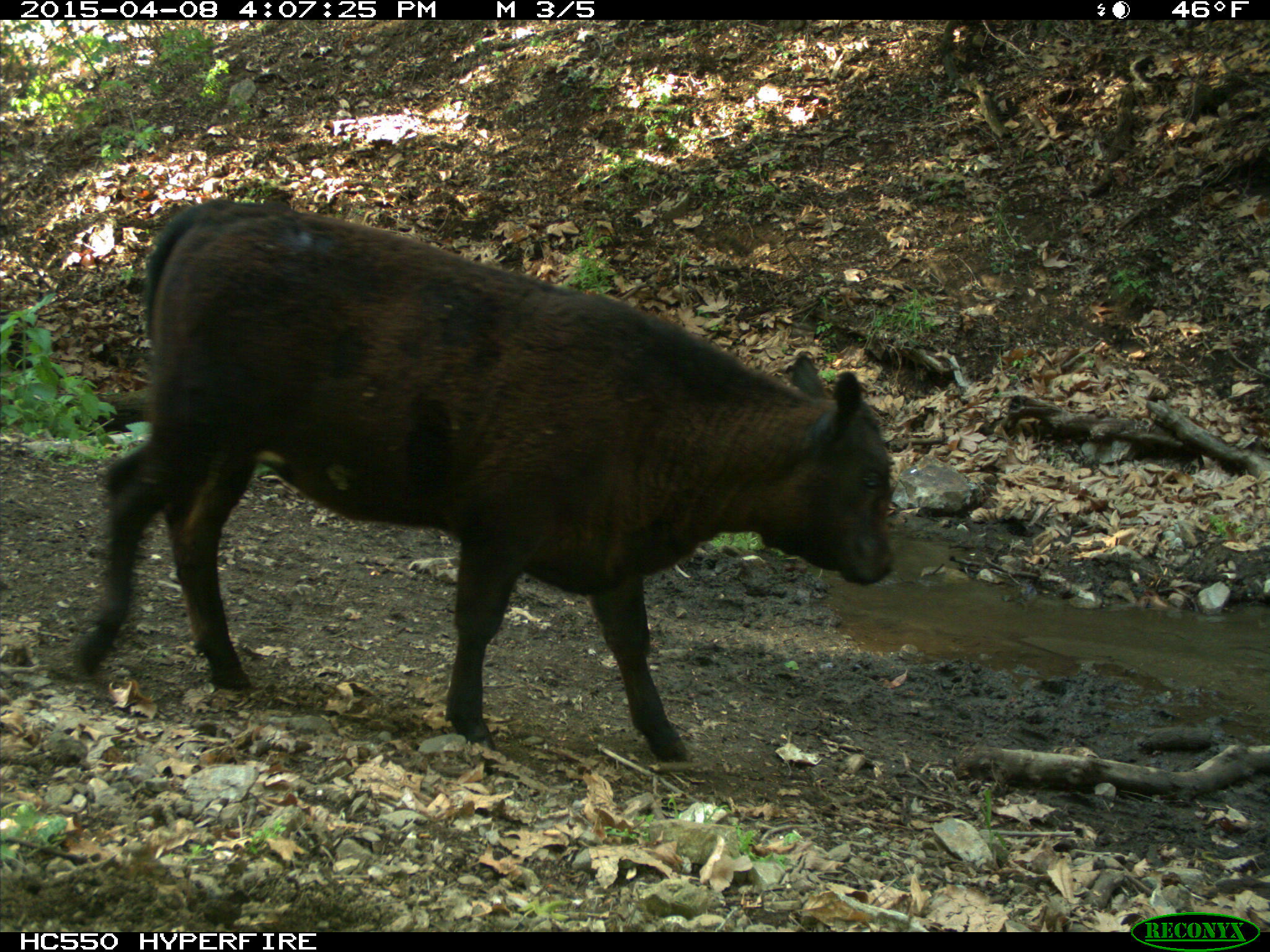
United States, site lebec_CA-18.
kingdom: Animalia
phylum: Chordata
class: Mammalia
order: Artiodactyla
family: Bovidae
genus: Bos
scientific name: Bos taurus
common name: domestic cow